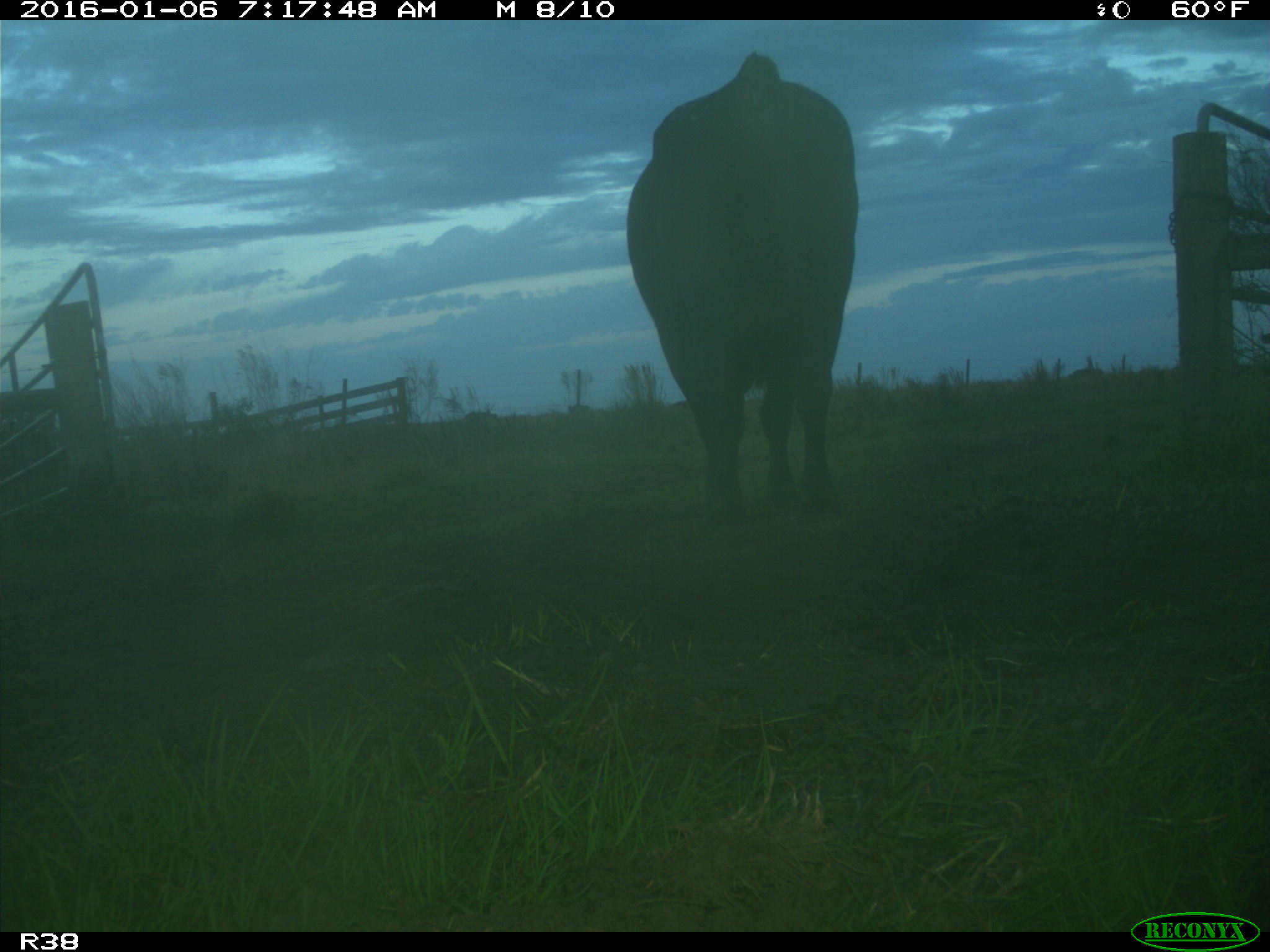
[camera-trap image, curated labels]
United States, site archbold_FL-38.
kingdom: Animalia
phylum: Chordata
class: Mammalia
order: Artiodactyla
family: Bovidae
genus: Bos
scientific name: Bos taurus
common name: domestic cow